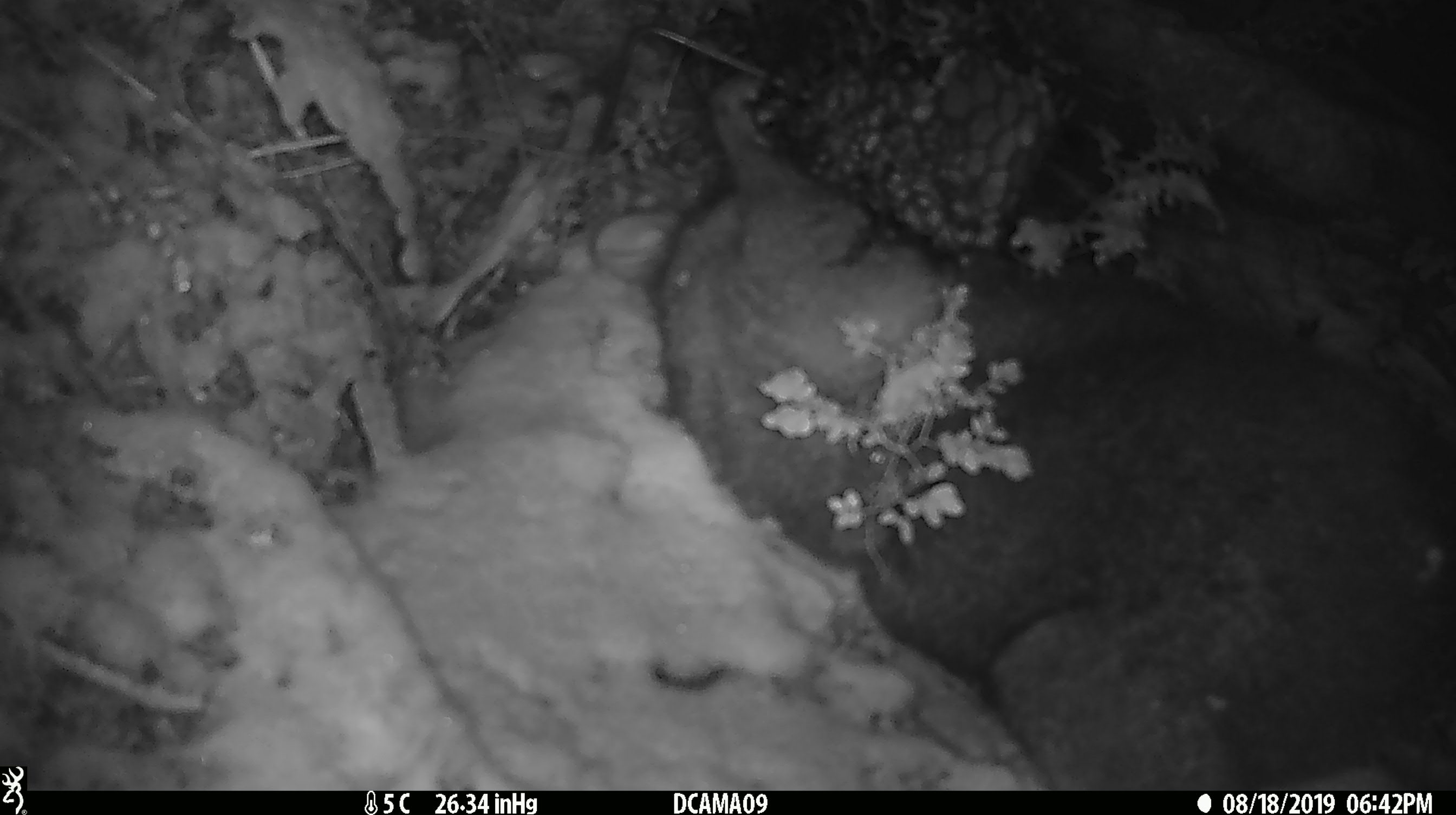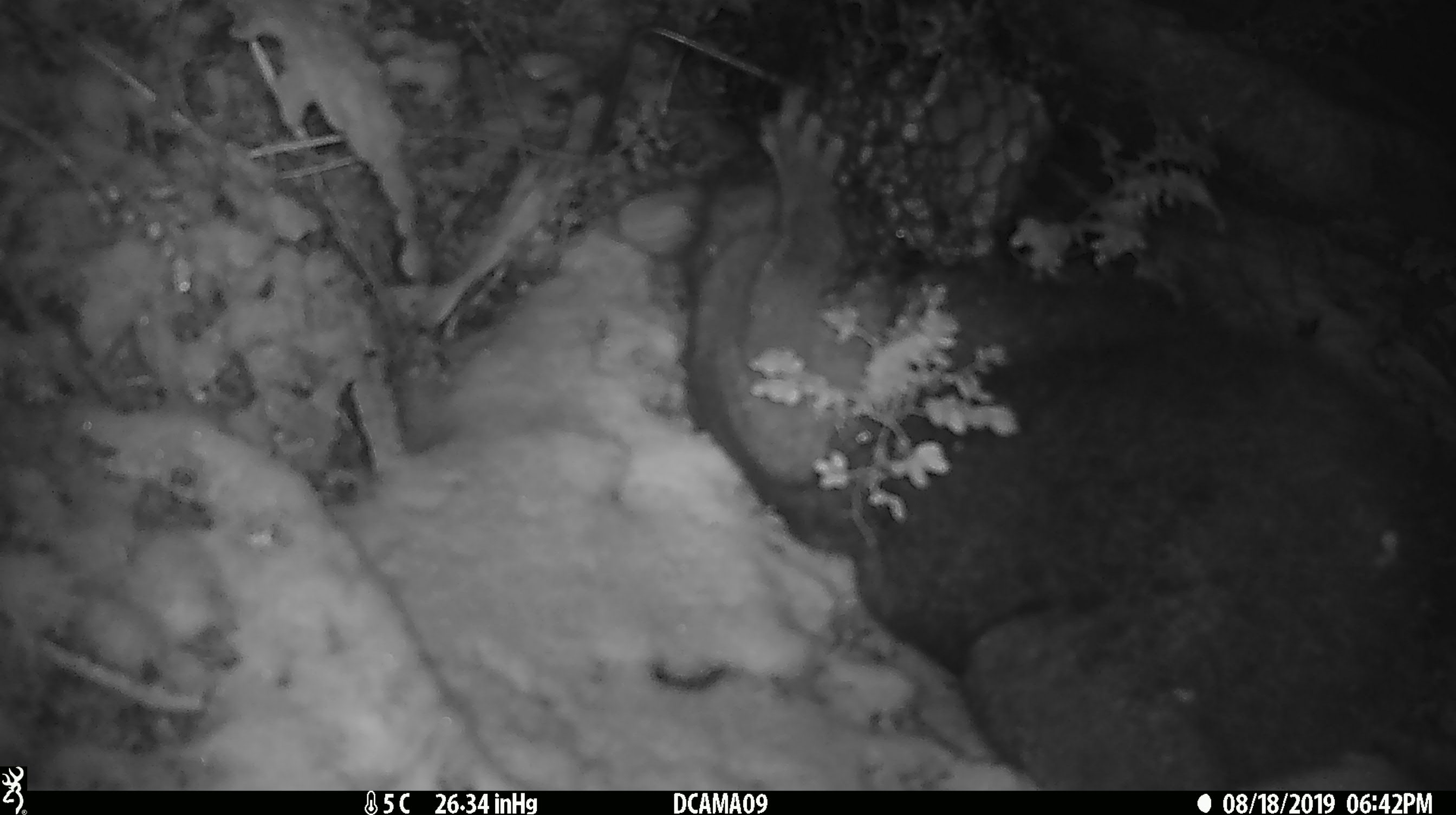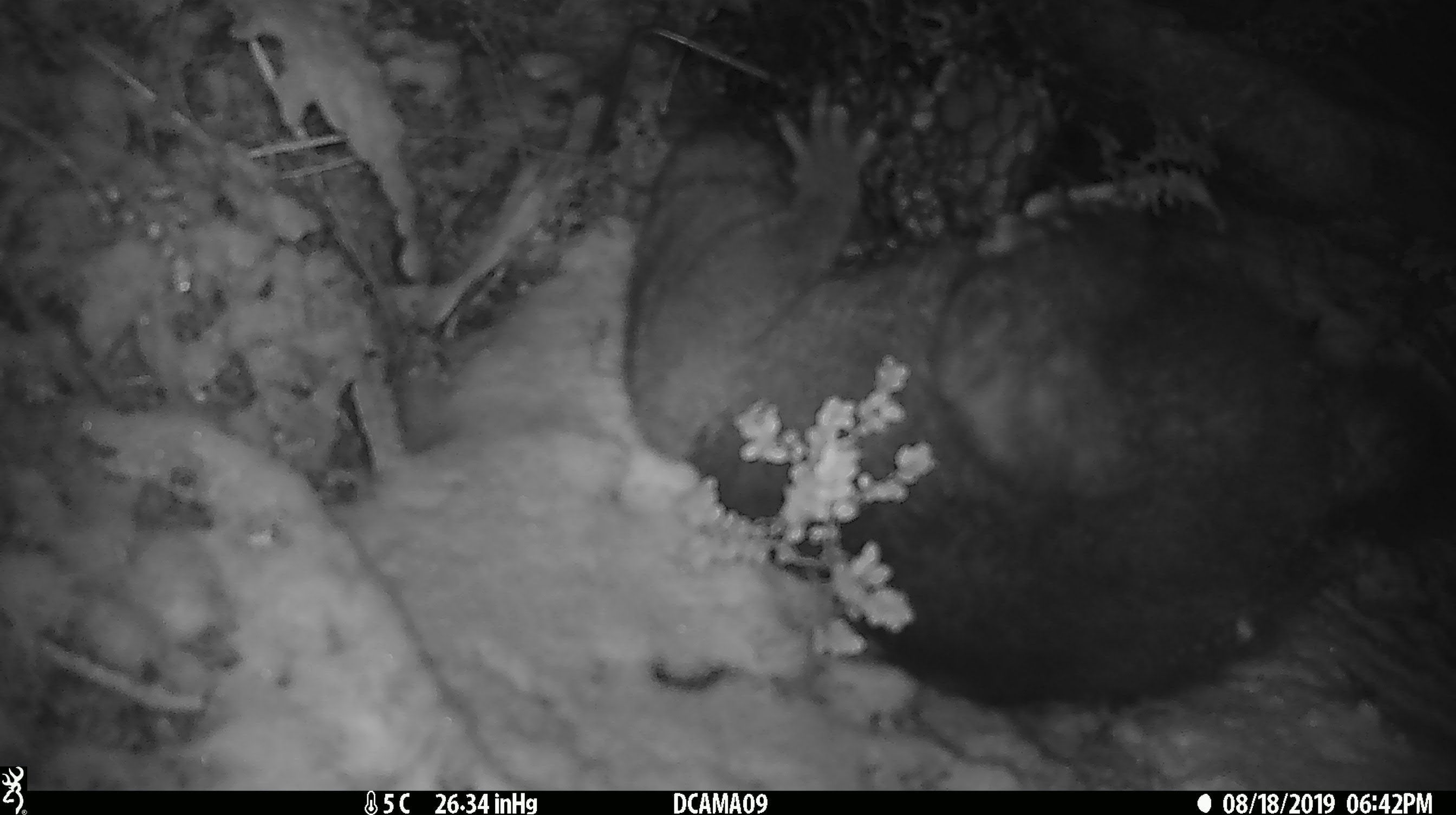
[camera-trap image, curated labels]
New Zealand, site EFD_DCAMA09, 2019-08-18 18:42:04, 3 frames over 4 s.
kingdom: Animalia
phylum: Chordata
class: Mammalia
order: Diprotodontia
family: Phalangeridae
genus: Trichosurus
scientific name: Trichosurus vulpecula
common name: common brushtail possum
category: possum